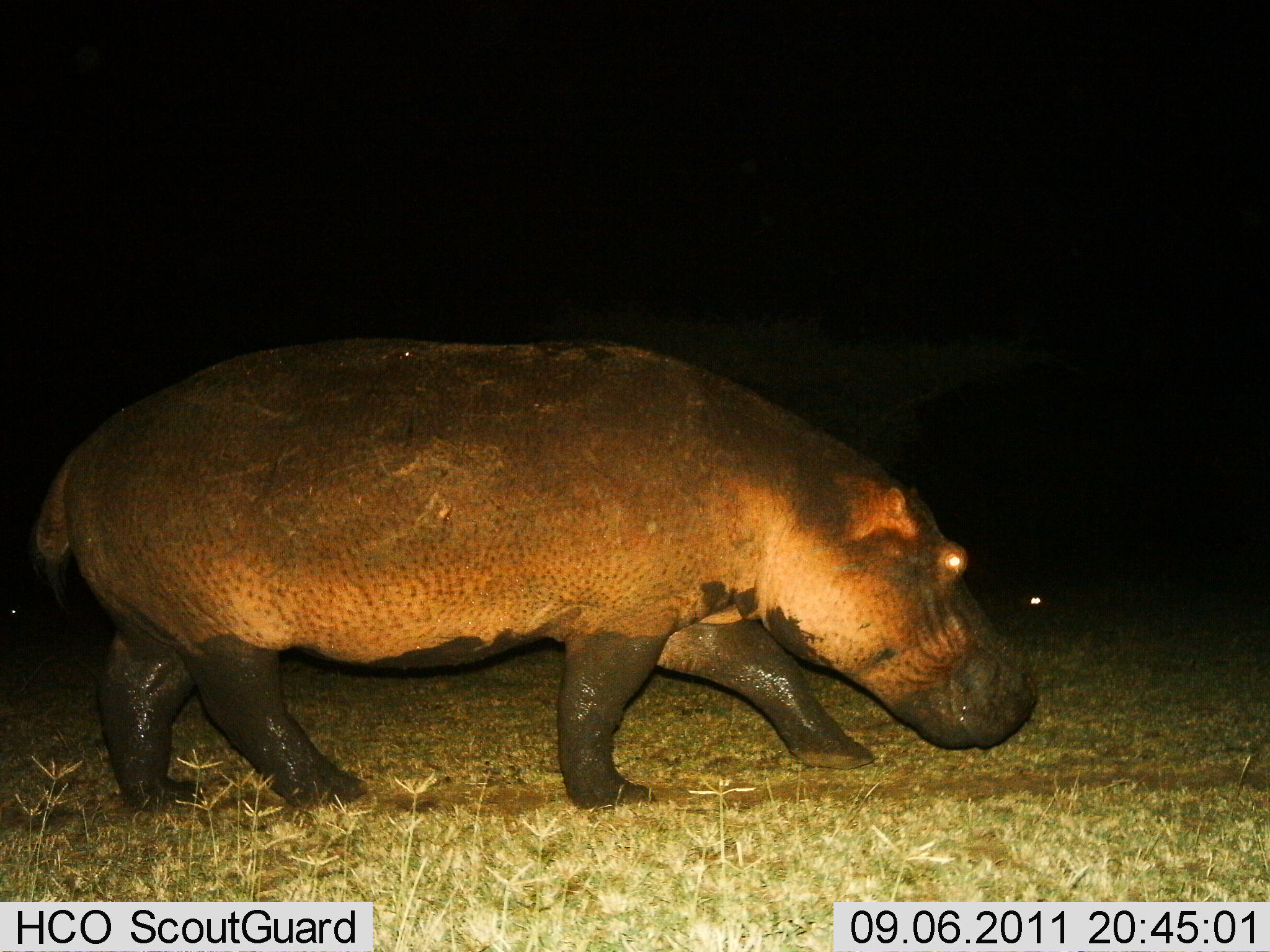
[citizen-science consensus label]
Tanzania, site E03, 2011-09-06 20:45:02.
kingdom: Animalia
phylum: Chordata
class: Mammalia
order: Artiodactyla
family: Hippopotamidae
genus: Hippopotamus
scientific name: Hippopotamus amphibius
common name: hippopotamus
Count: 1.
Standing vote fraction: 14%.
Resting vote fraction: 0%.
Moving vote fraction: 79%.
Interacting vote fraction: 7%.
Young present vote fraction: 0%.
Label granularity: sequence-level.